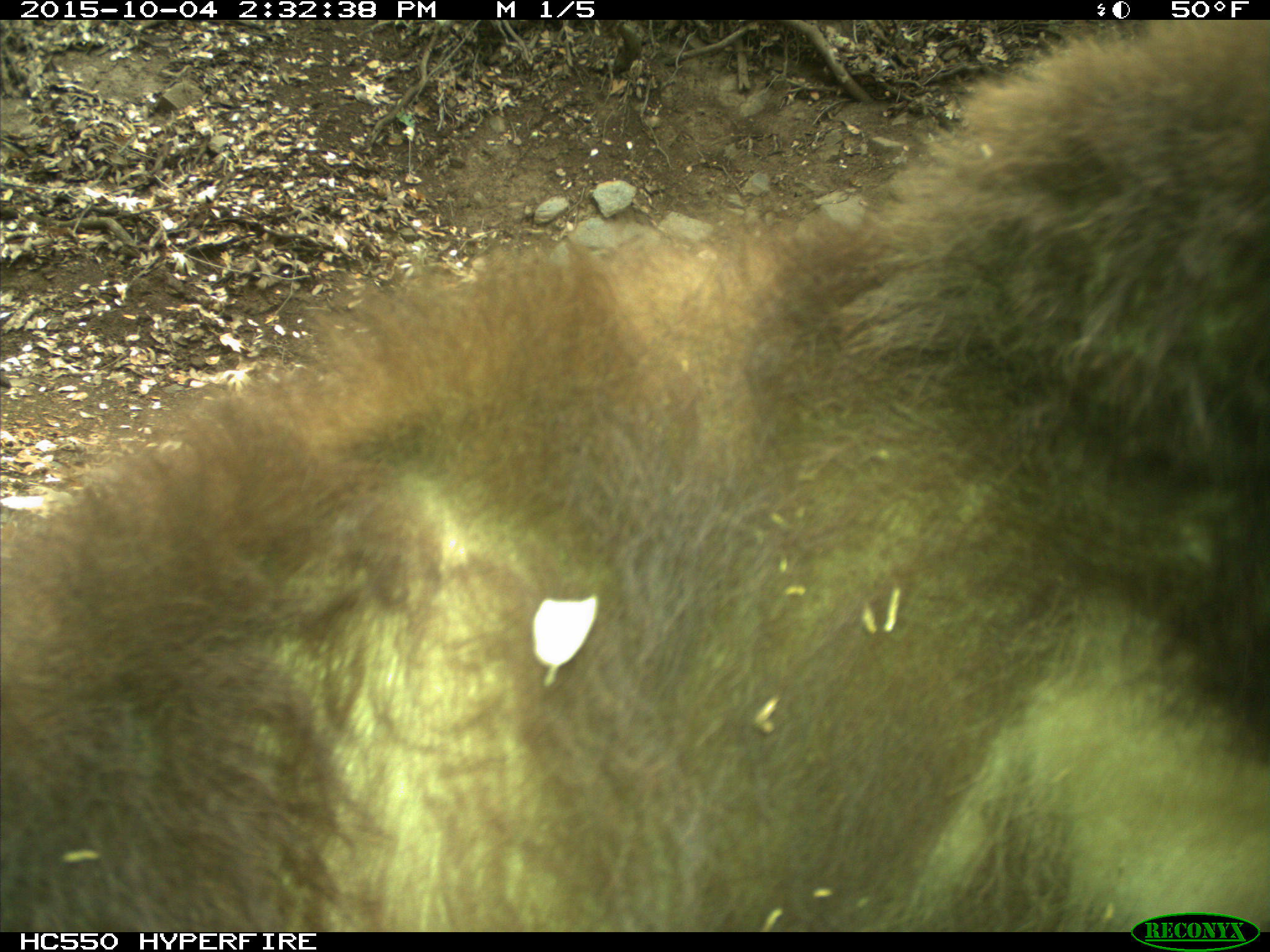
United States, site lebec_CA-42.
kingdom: Animalia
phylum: Chordata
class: Mammalia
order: Carnivora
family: Ursidae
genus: Ursus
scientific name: Ursus americanus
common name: american black bear